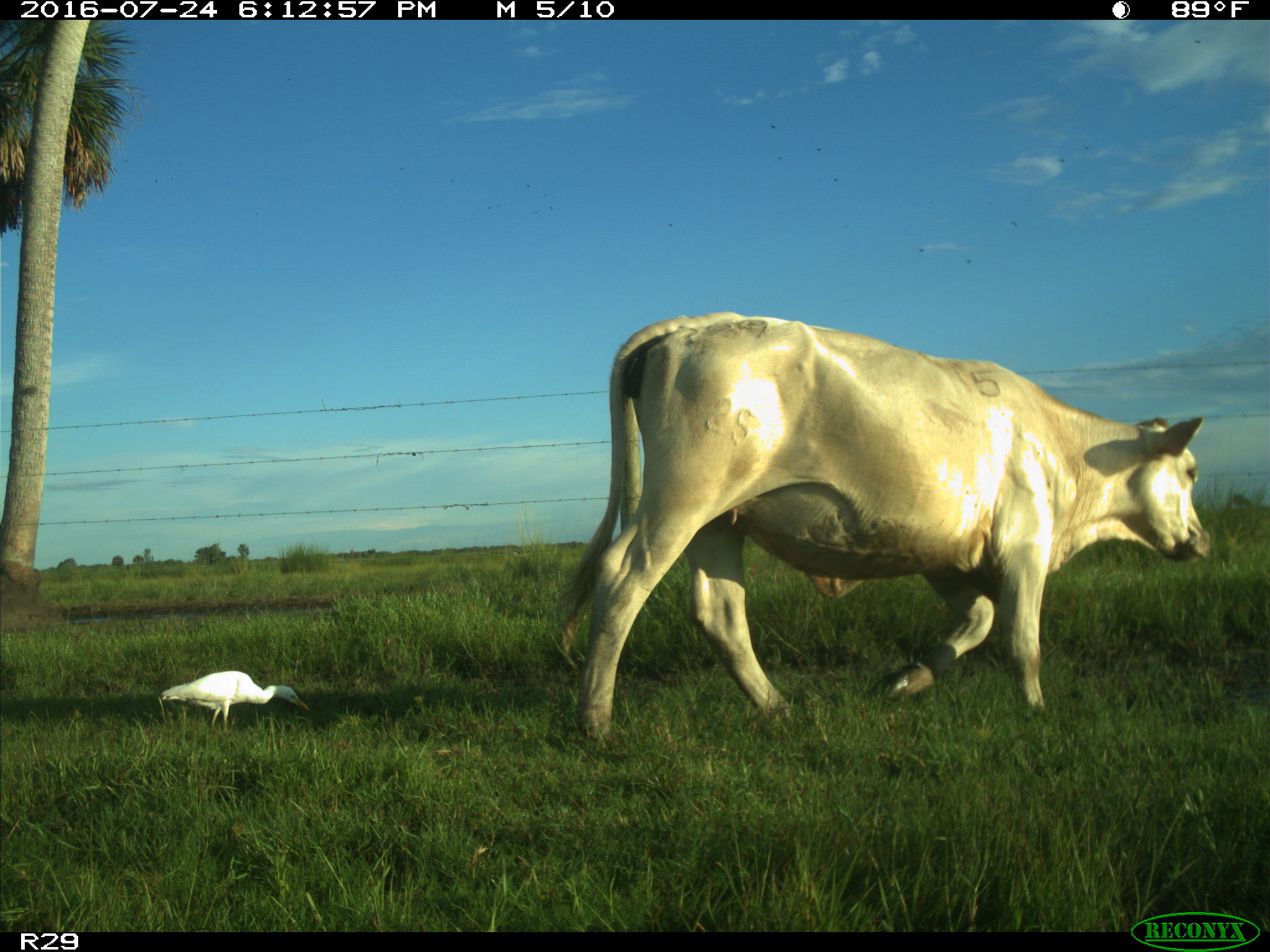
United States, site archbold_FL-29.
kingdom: Animalia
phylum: Chordata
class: Mammalia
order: Artiodactyla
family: Bovidae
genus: Bos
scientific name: Bos taurus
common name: domestic cow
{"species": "Bos taurus (domestic cow)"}